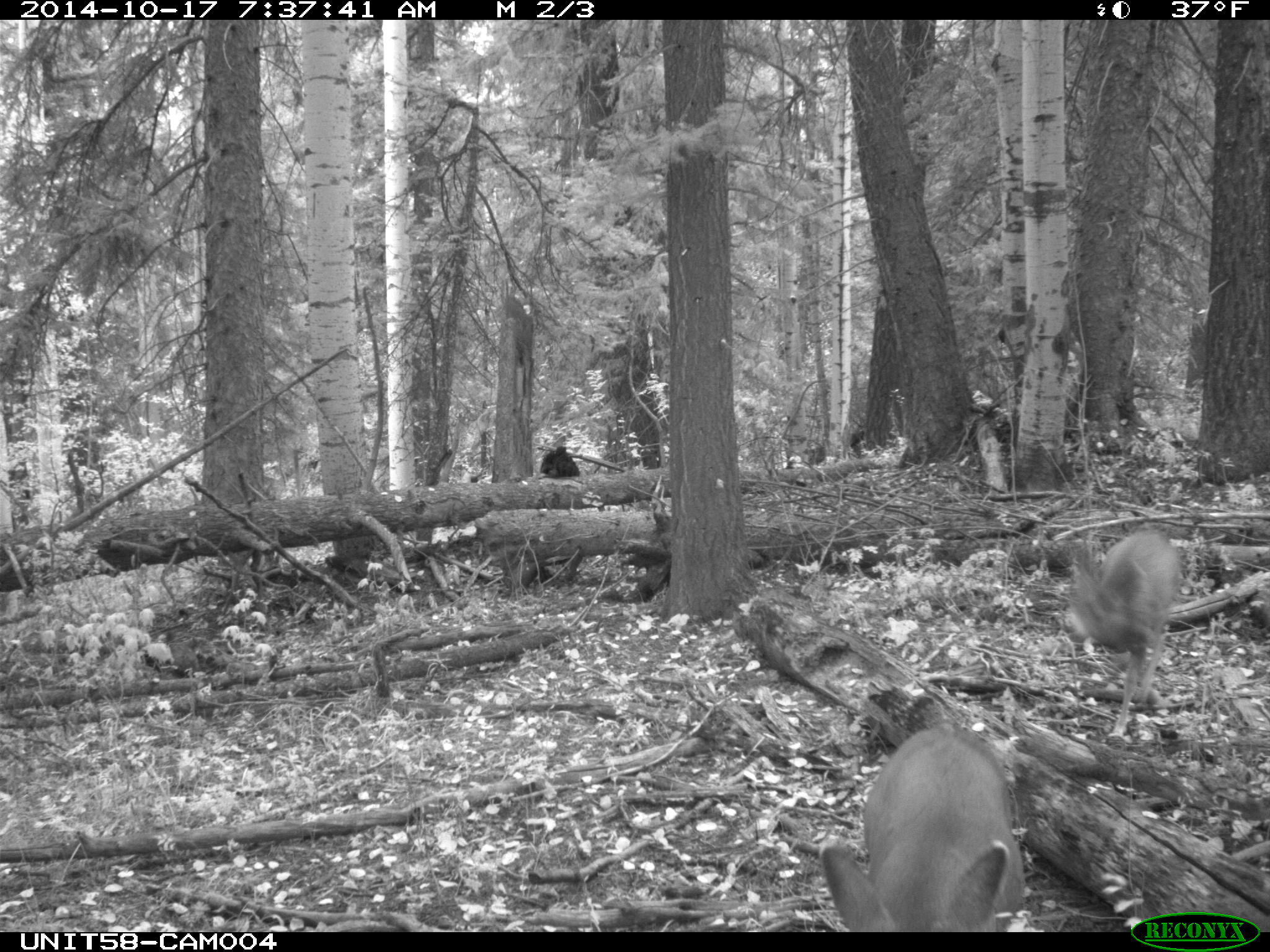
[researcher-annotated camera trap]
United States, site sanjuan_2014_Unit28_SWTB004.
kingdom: Animalia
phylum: Chordata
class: Mammalia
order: Artiodactyla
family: Cervidae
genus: Odocoileus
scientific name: Odocoileus hemionus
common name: mule deer